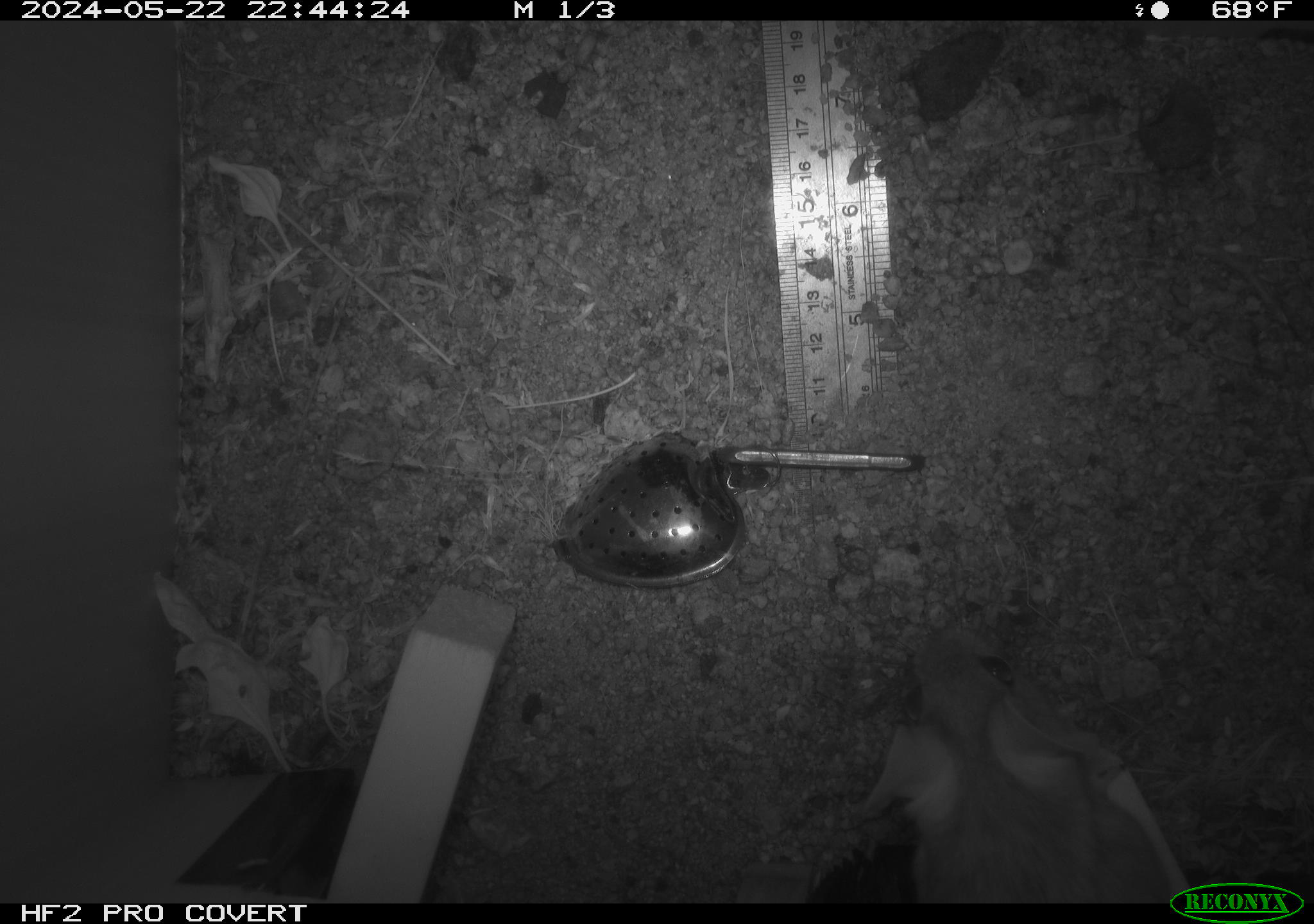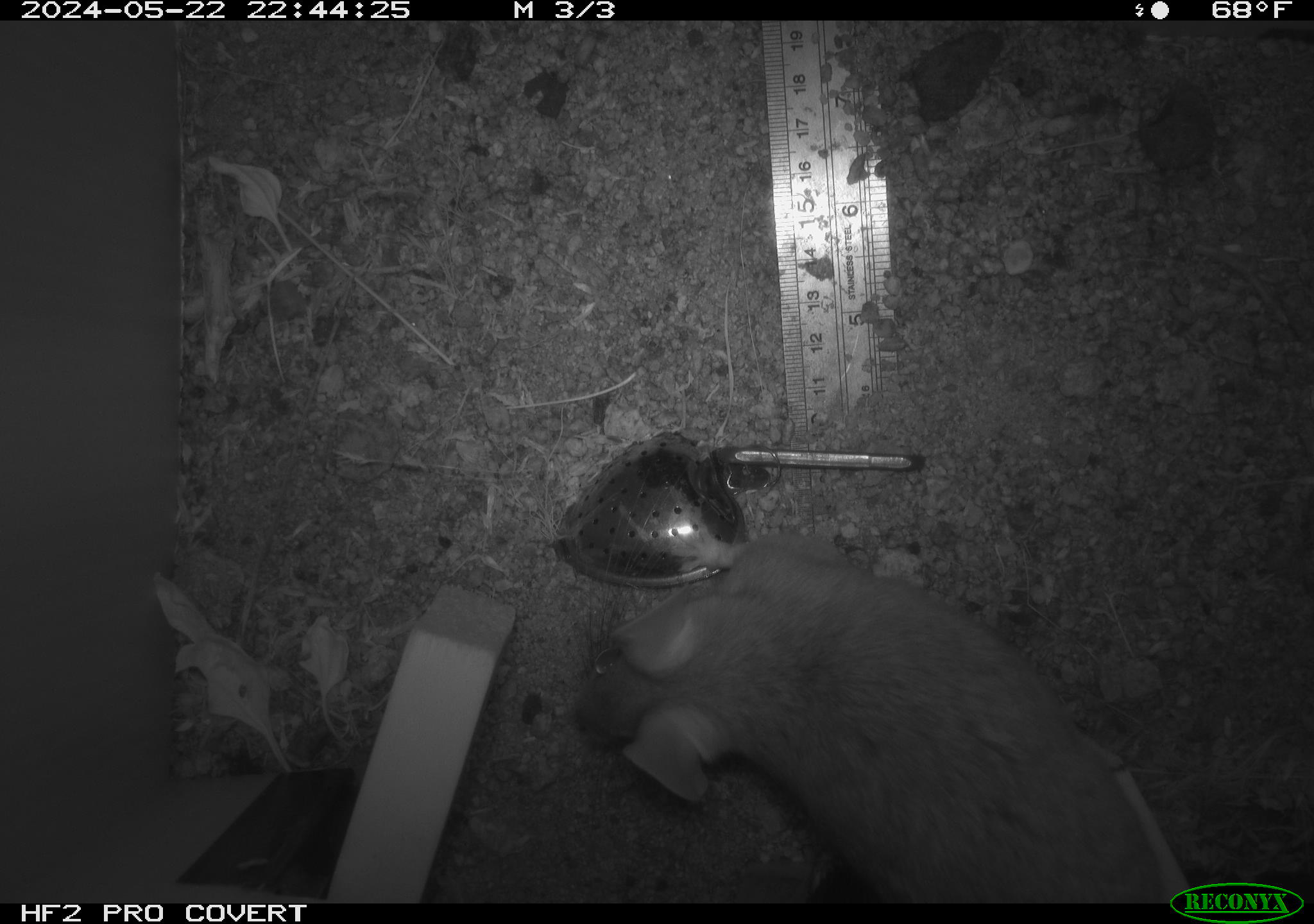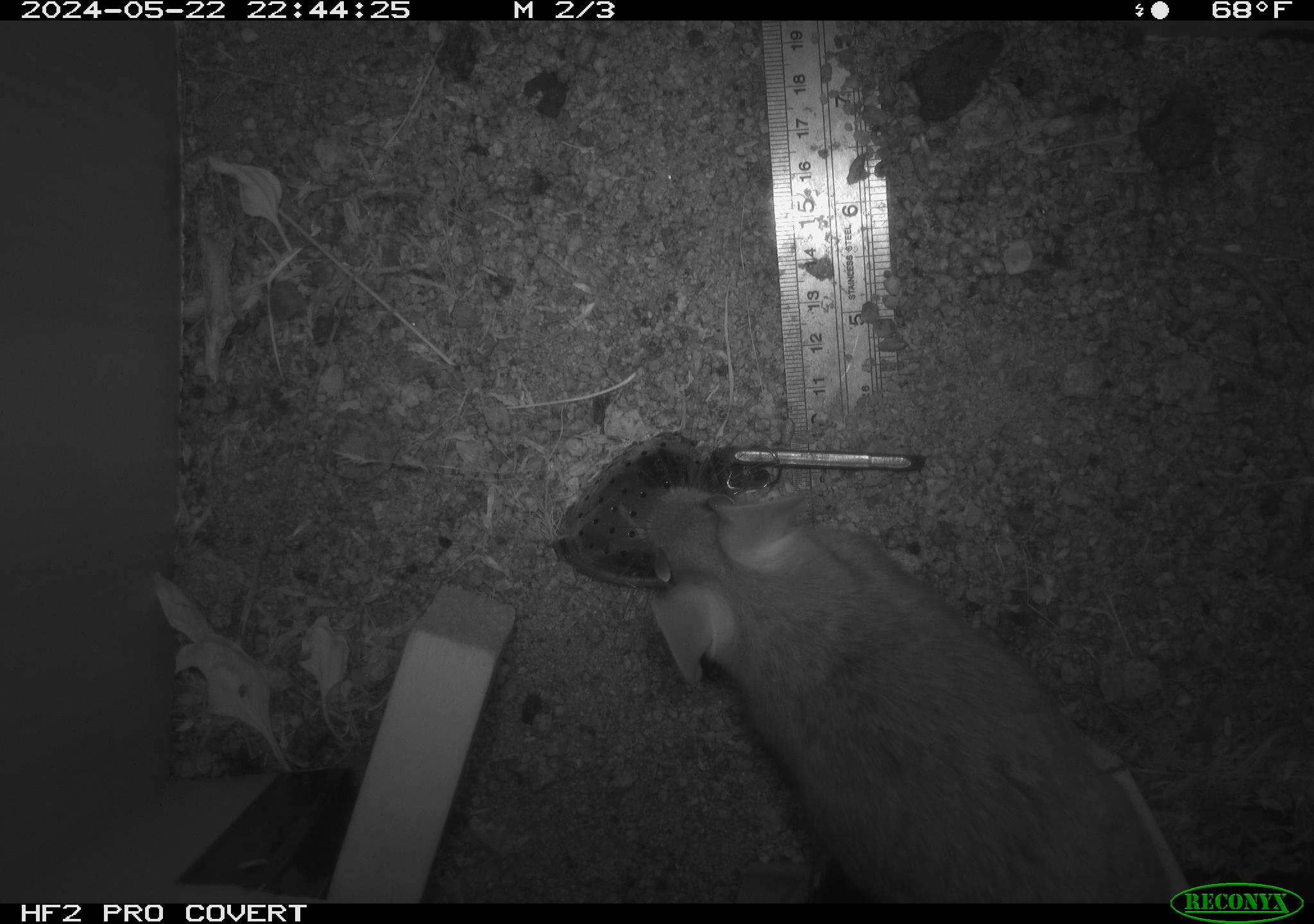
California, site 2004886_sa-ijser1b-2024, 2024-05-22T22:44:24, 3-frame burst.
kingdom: Animalia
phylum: Chordata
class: Mammalia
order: Rodentia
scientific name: Rodentia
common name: woodrat or rat or mouse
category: woodrat or rat or mouse species